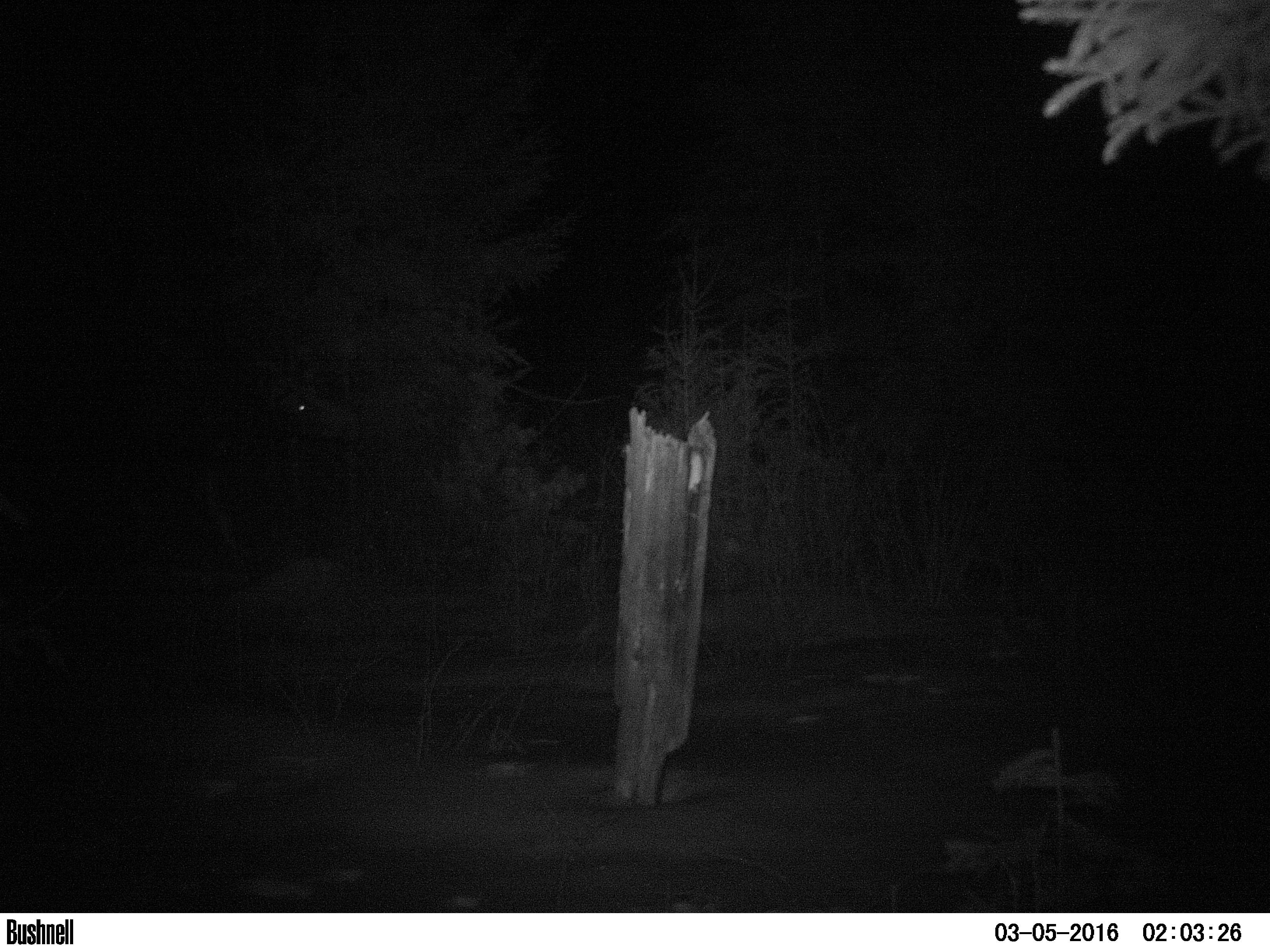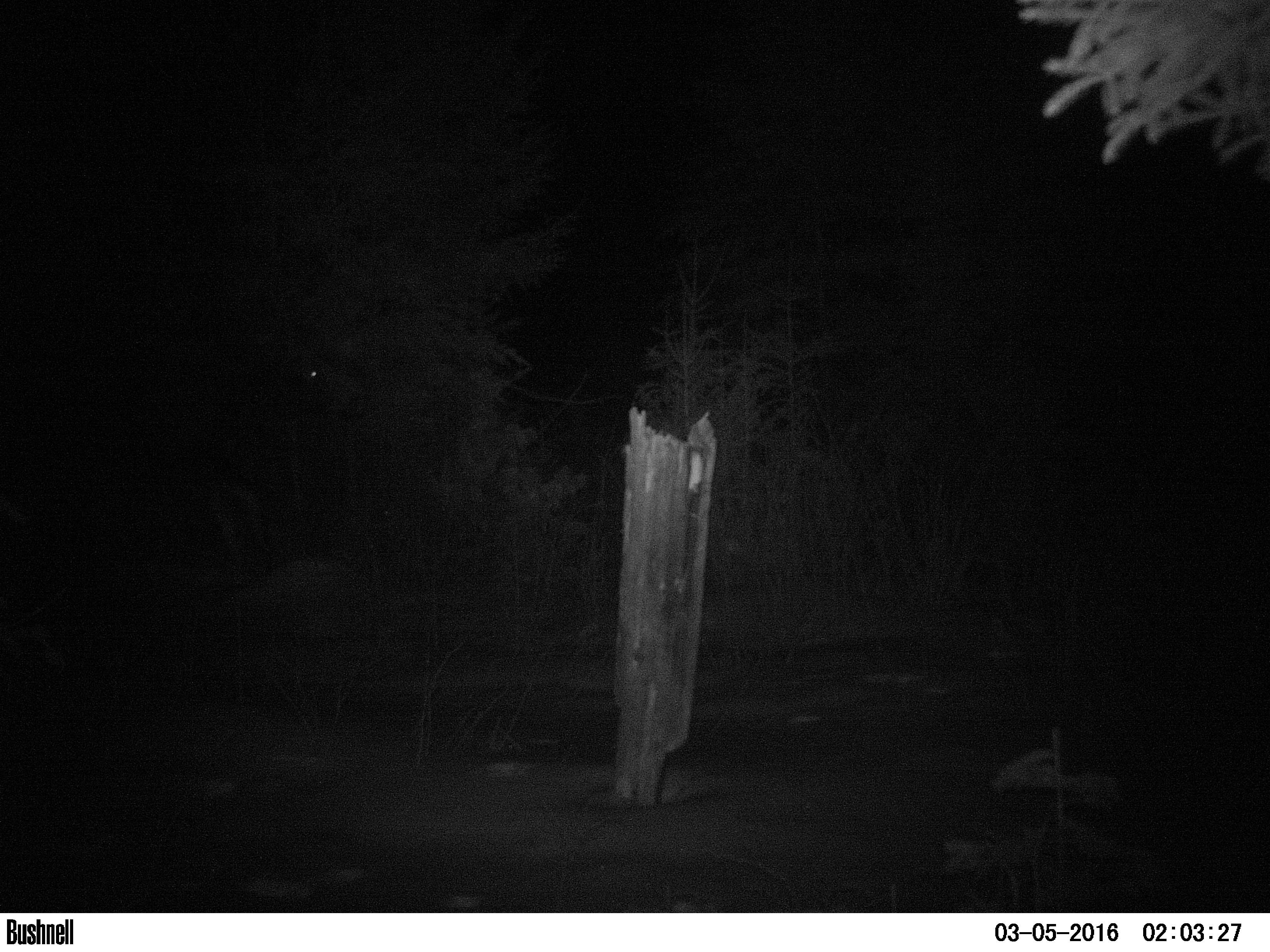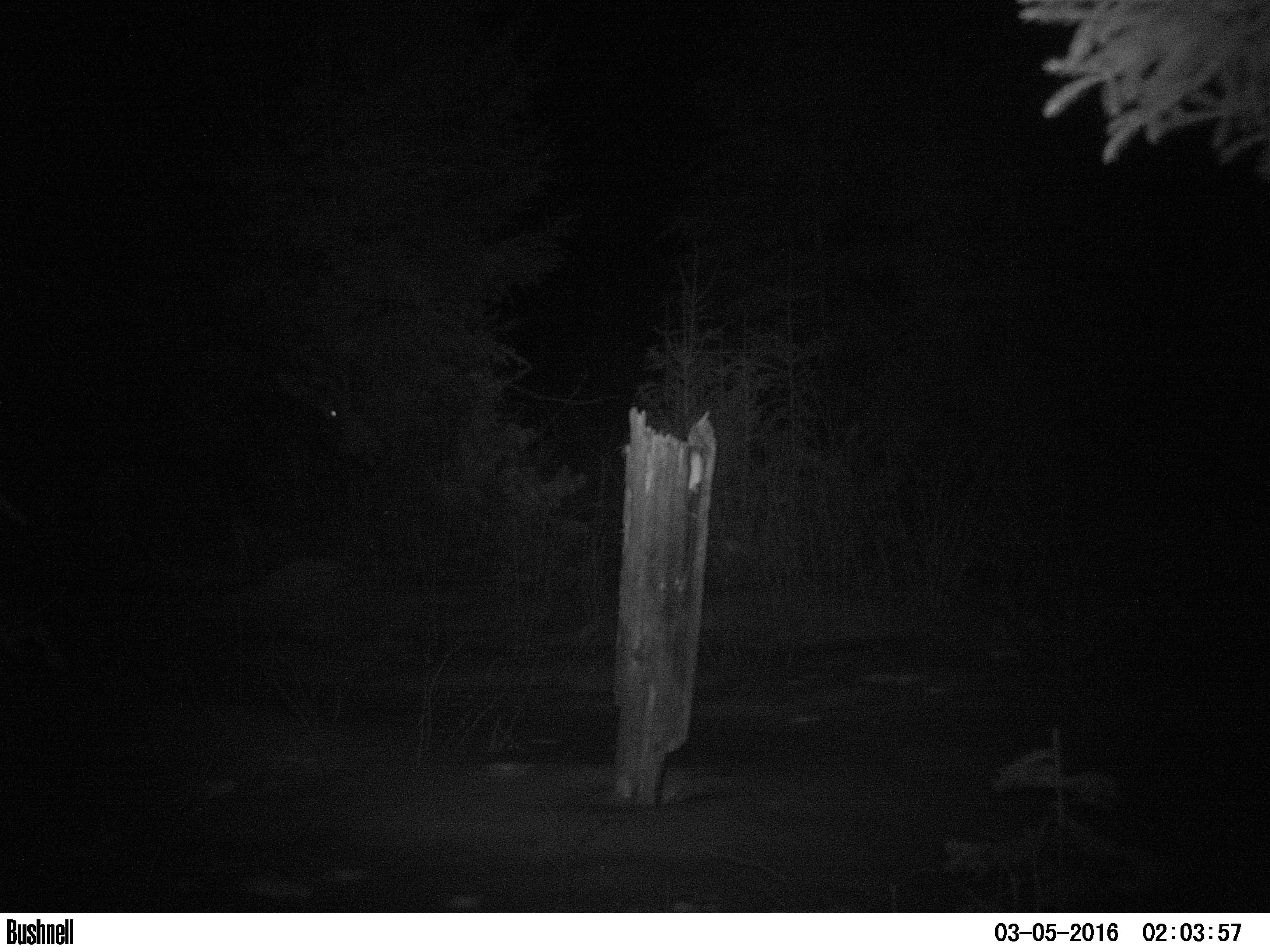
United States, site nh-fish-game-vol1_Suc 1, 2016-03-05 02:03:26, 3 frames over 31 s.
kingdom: Animalia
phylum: Chordata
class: Mammalia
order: Artiodactyla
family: Cervidae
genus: Alces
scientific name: Alces alces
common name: moose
Moose (Alces alces).